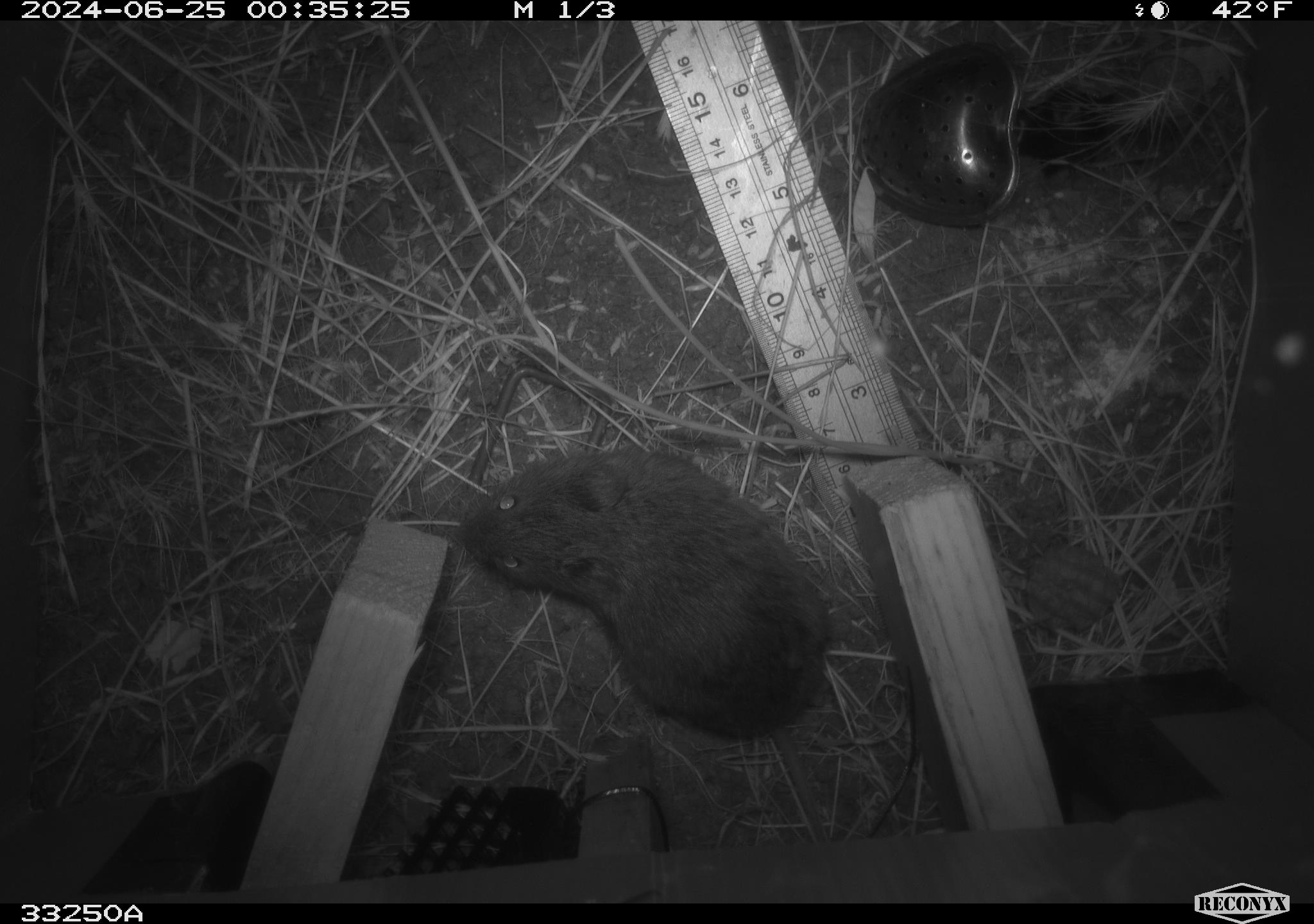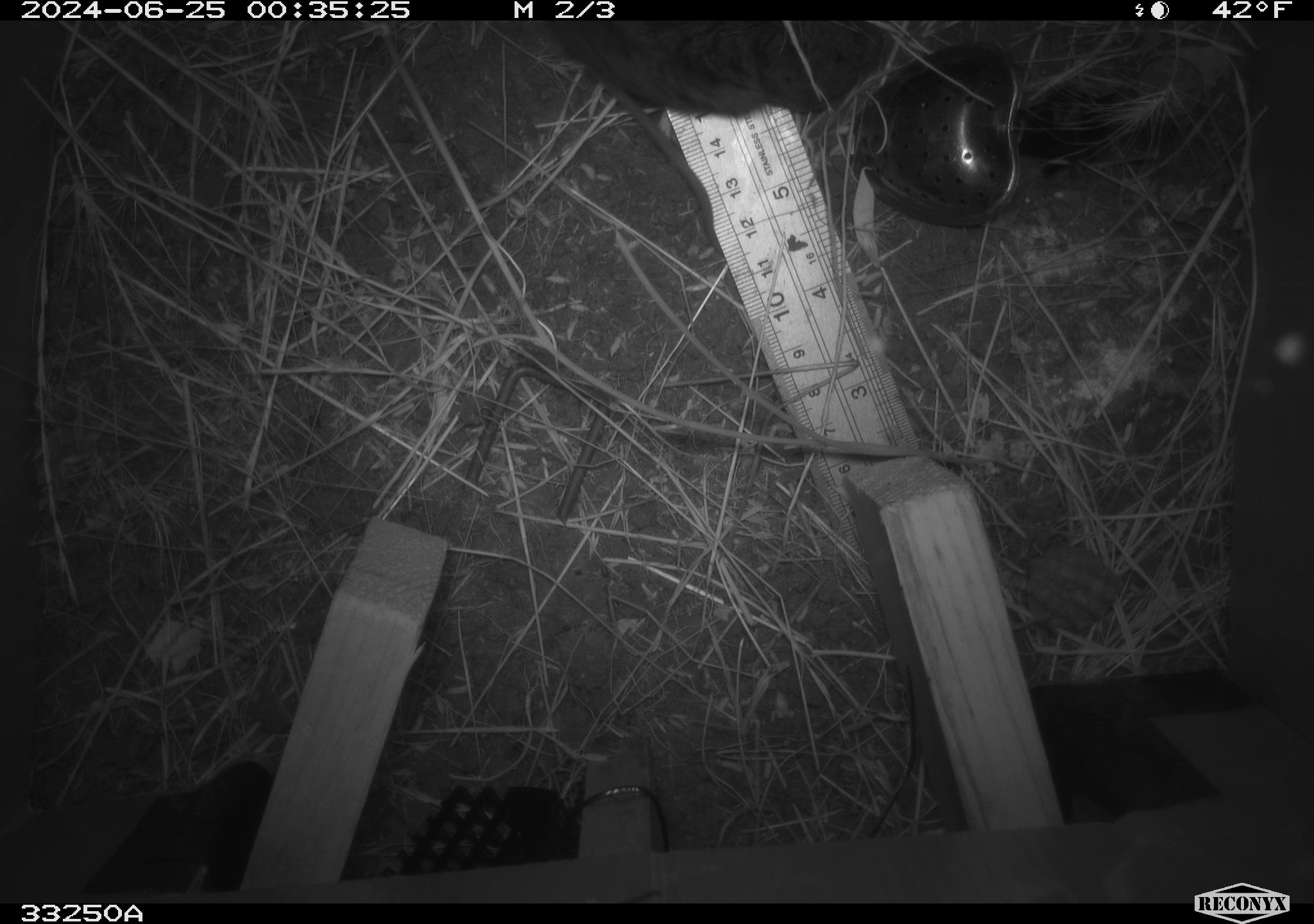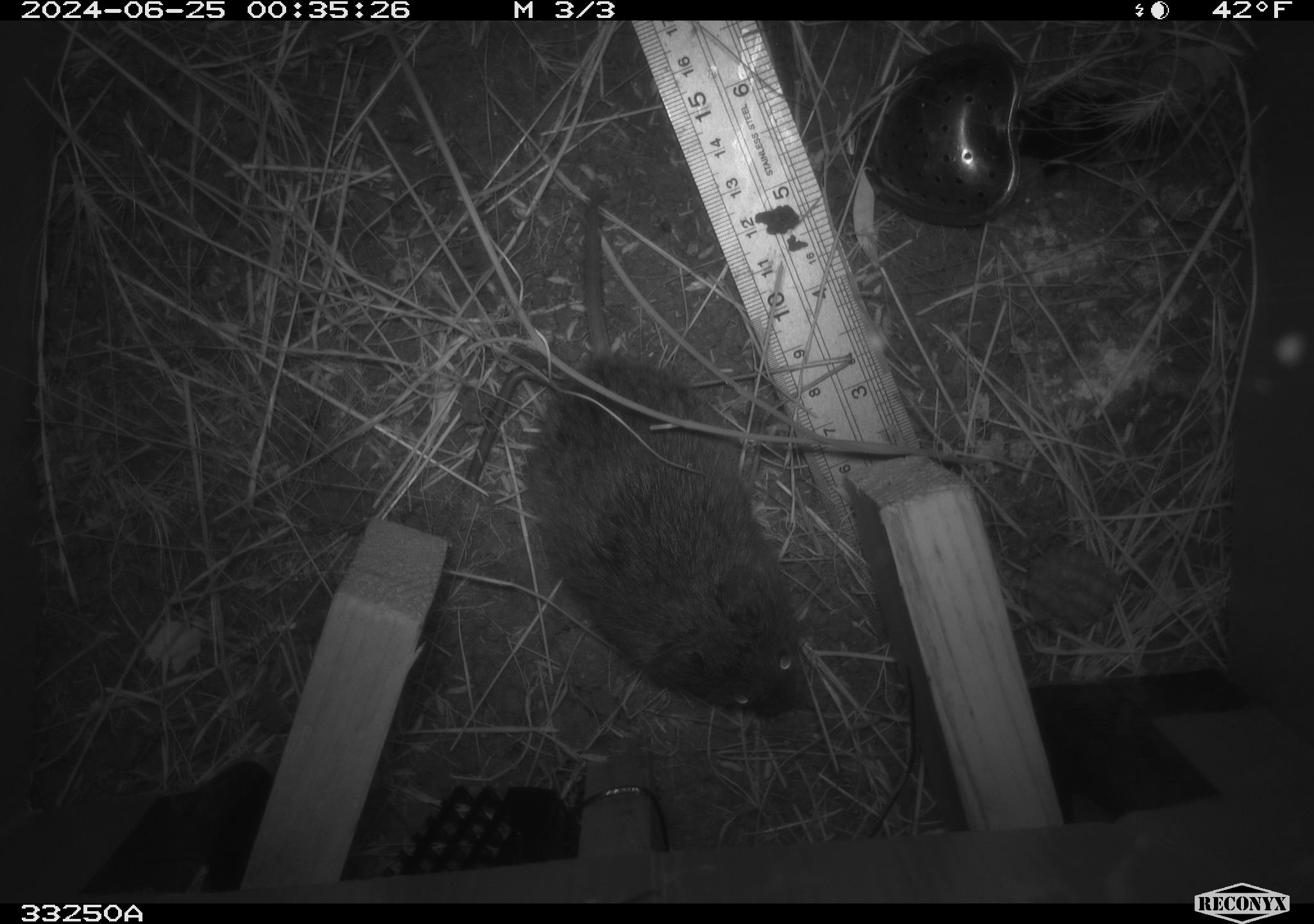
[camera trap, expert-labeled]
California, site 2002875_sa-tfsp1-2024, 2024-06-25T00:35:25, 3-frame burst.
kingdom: Animalia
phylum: Chordata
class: Mammalia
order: Rodentia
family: Cricetidae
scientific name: Arvicolinae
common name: voles, lemmings, and muskrats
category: arvicolinae subfamily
Arvicolinae subfamily (voles, lemmings, and muskrats) (Arvicolinae).